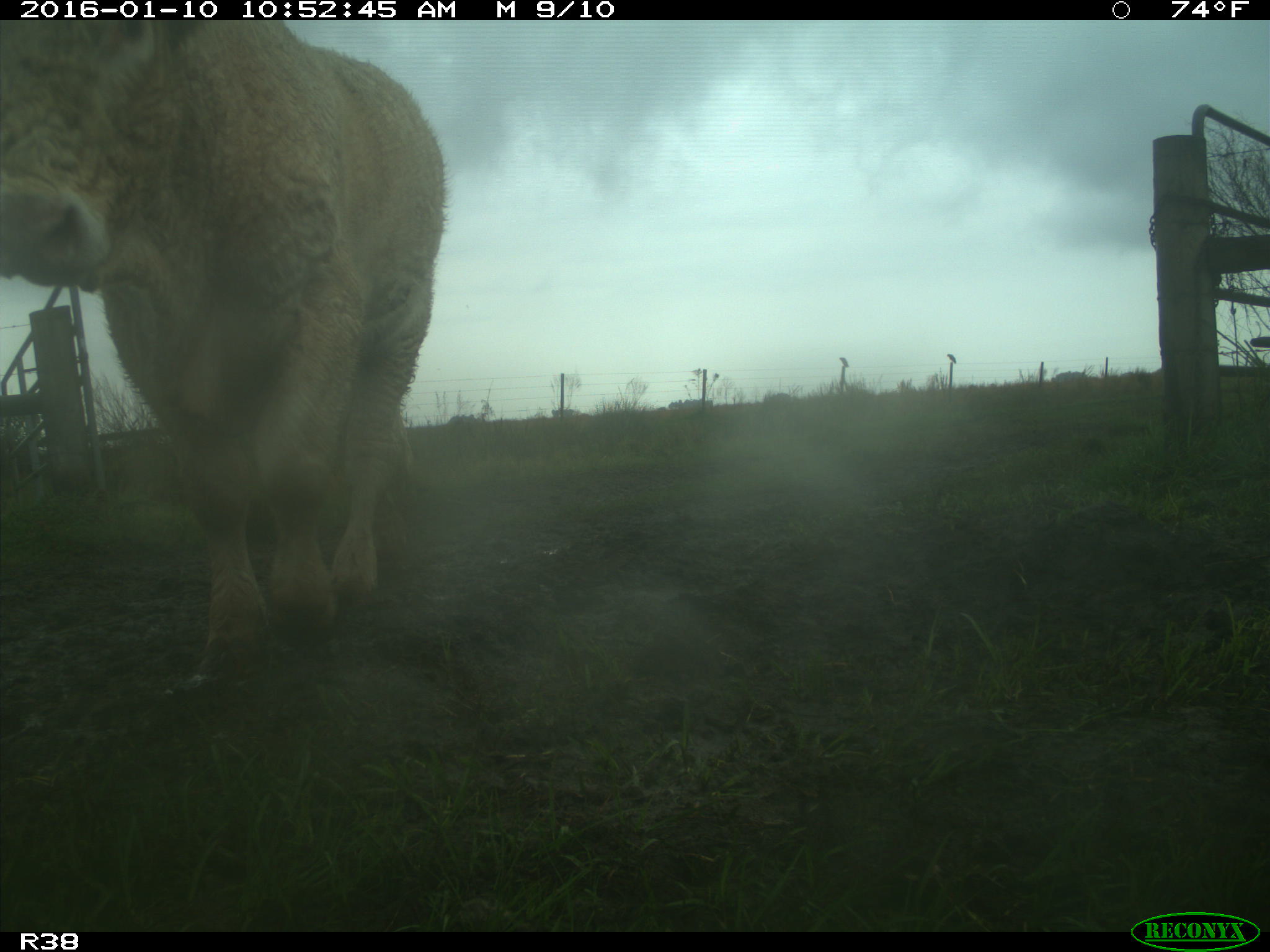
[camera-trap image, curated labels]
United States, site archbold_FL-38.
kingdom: Animalia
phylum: Chordata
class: Mammalia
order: Artiodactyla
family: Bovidae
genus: Bos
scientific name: Bos taurus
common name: domestic cow